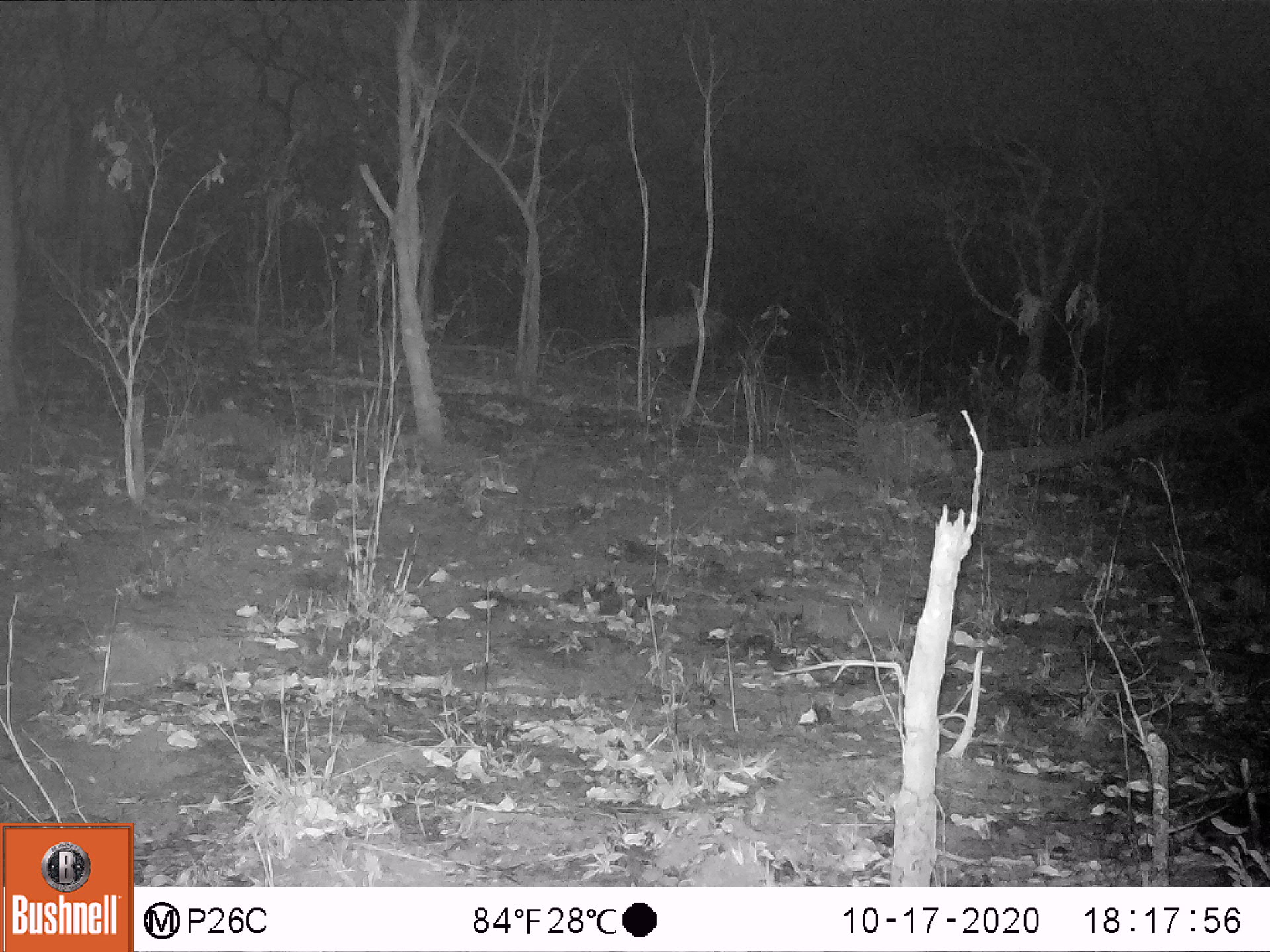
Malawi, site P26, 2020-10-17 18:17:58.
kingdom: Animalia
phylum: Chordata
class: Mammalia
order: Artiodactyla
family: Bovidae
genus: Sylvicapra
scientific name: Sylvicapra grimmia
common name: common duiker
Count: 1.